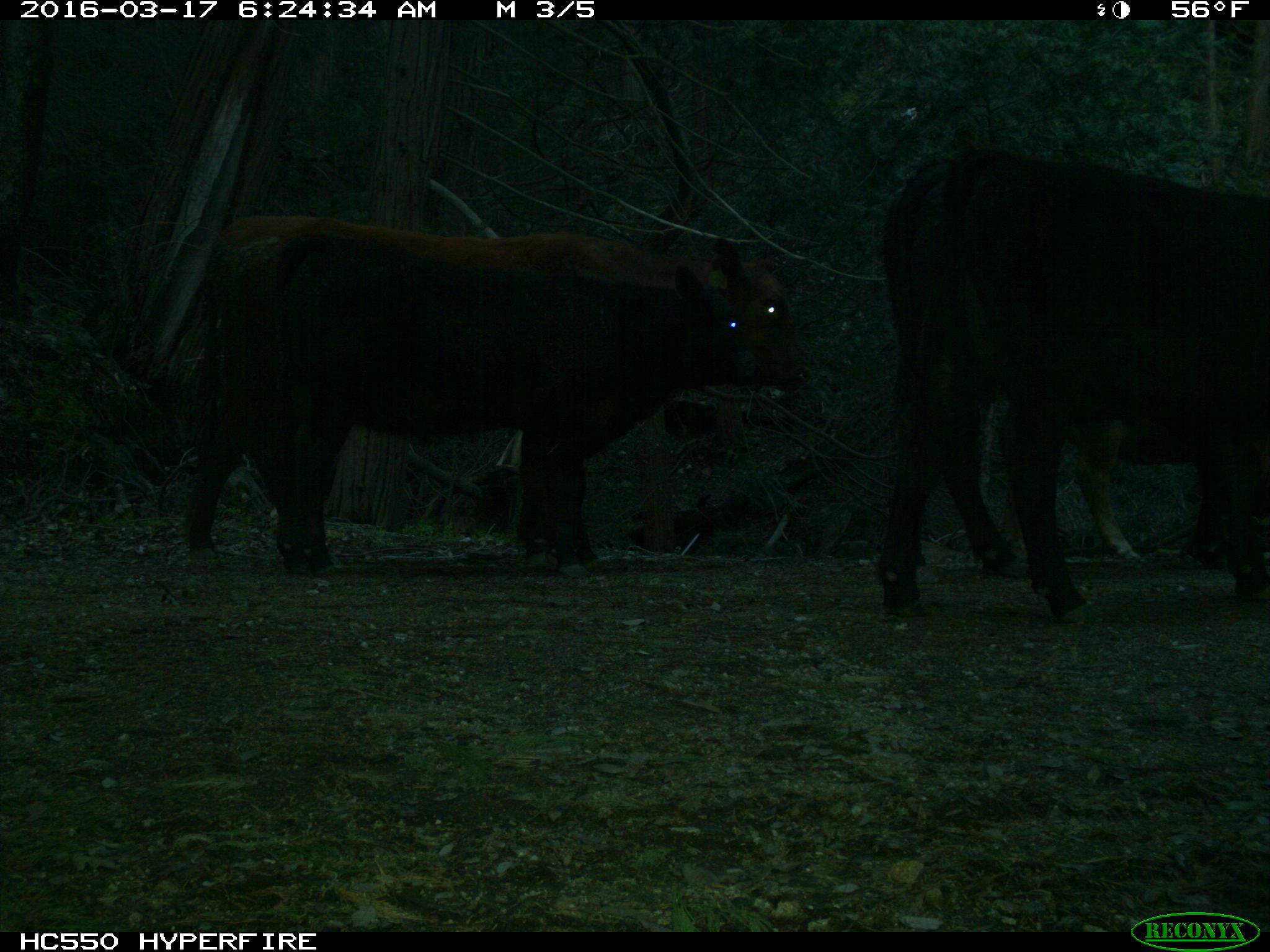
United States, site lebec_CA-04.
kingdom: Animalia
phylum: Chordata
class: Mammalia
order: Artiodactyla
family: Bovidae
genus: Bos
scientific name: Bos taurus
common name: domestic cow